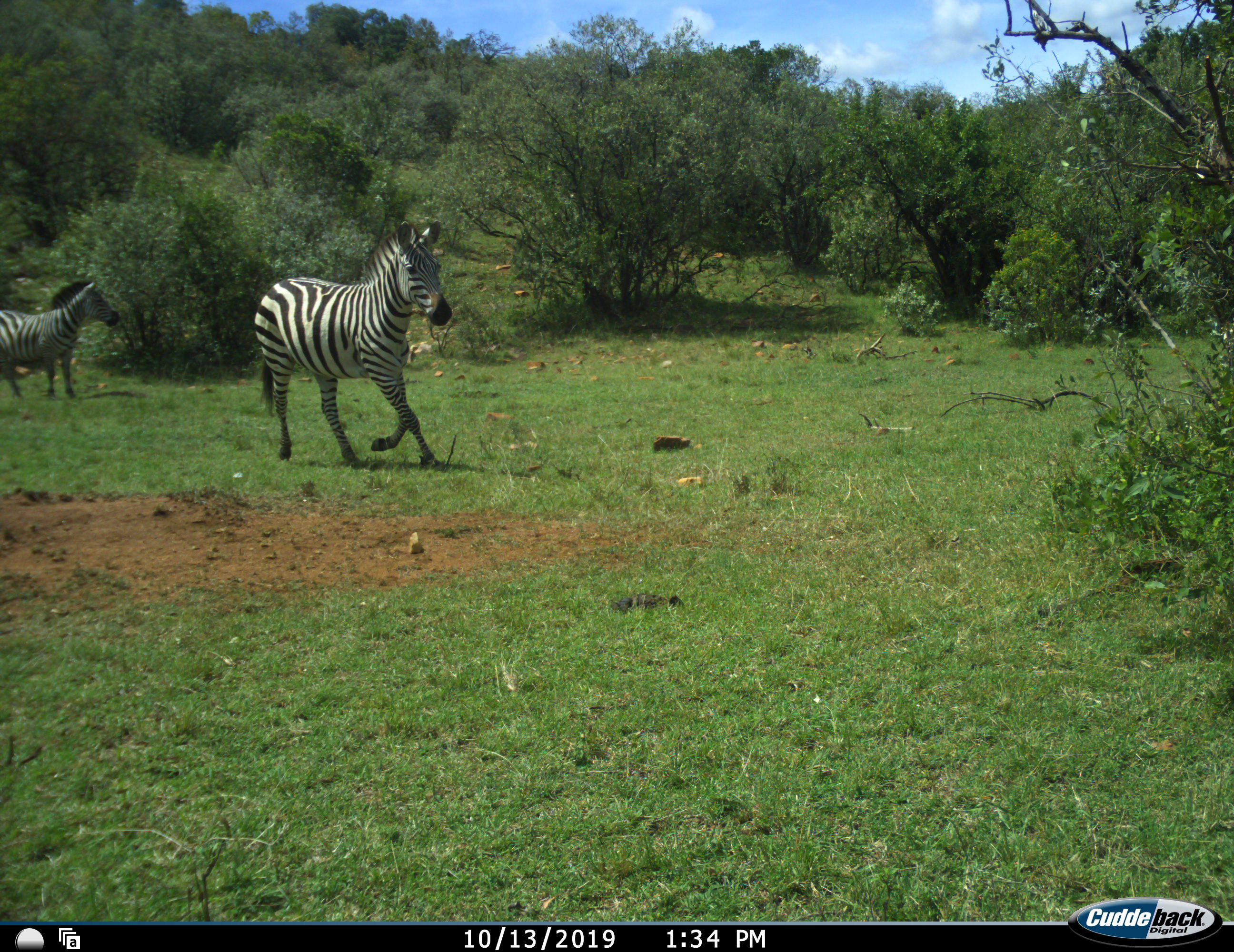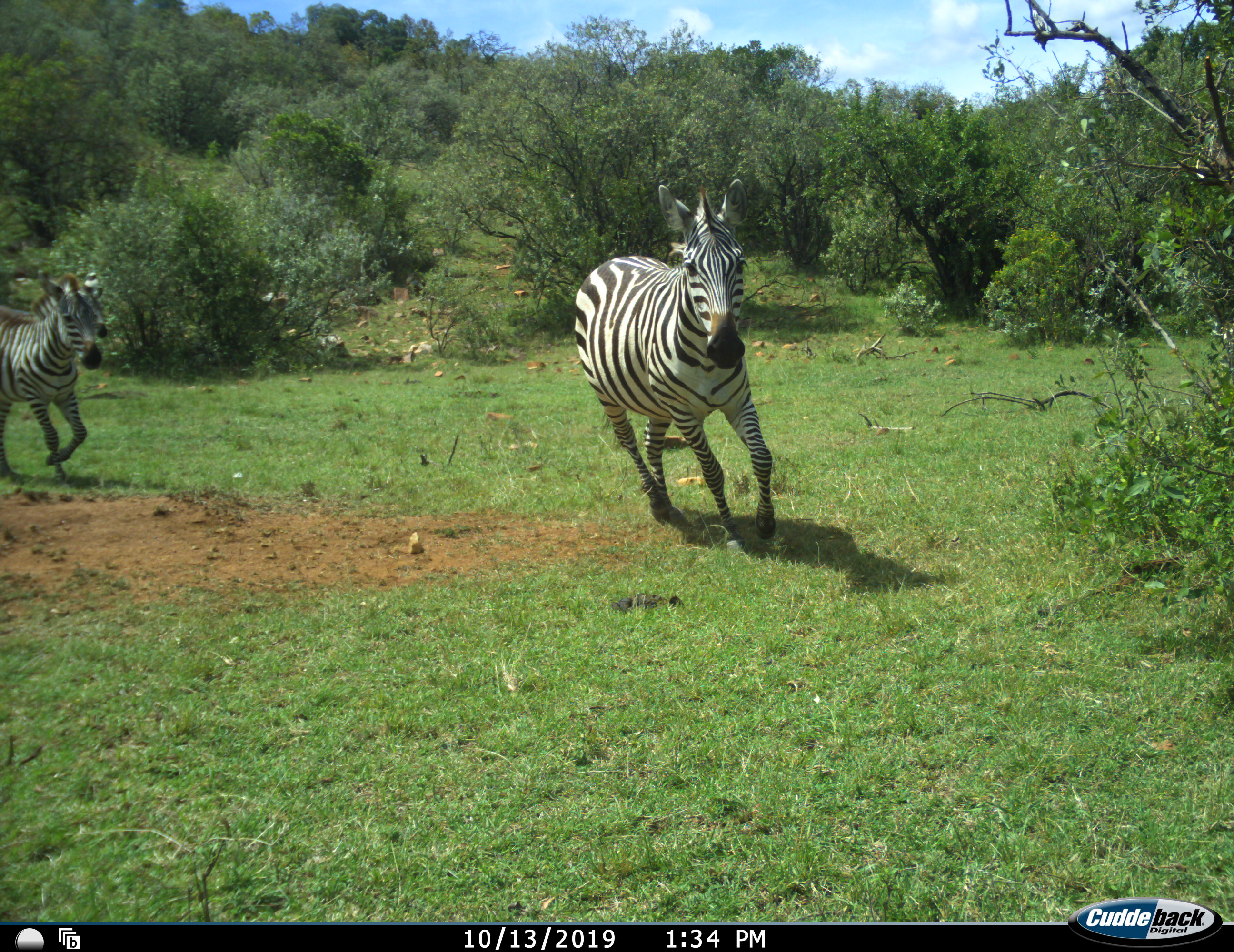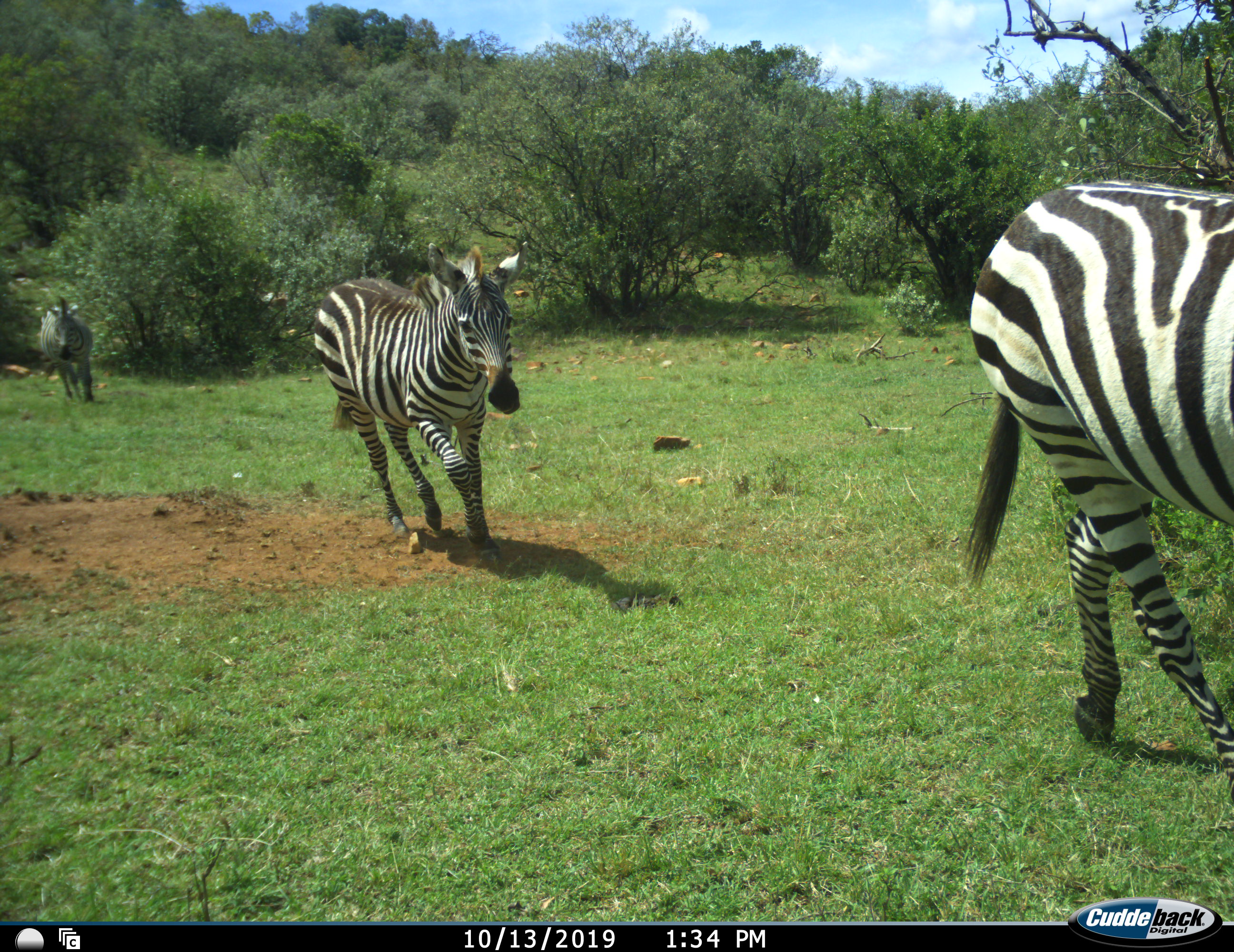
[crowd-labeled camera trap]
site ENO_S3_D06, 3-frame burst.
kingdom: Animalia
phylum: Chordata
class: Mammalia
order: Perissodactyla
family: Equidae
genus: Equus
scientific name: Equus quagga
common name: plains zebra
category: zebraplains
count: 3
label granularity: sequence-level